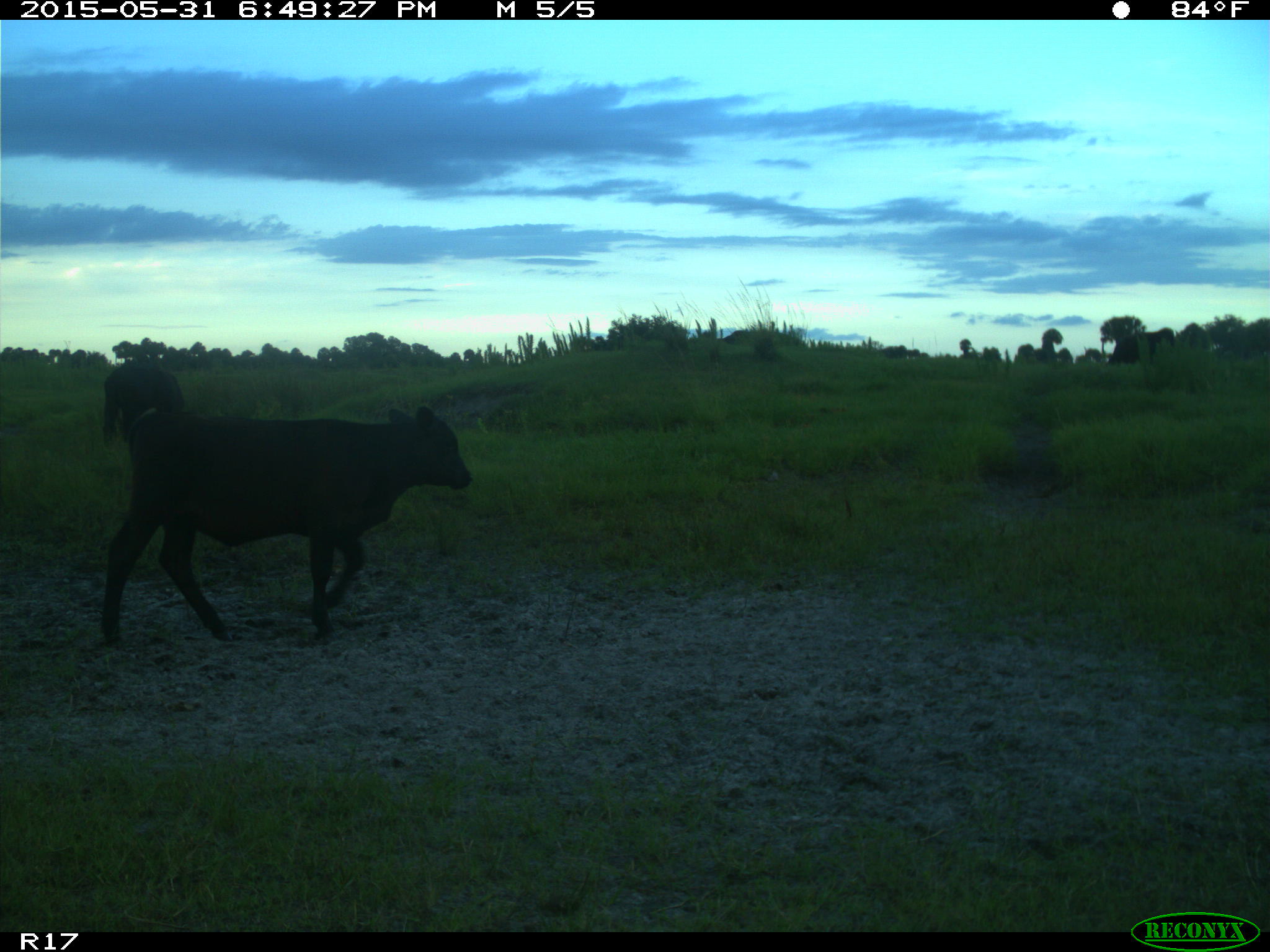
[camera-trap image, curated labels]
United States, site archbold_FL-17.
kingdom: Animalia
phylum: Chordata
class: Mammalia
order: Artiodactyla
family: Bovidae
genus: Bos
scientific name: Bos taurus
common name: domestic cow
Bos taurus (domestic cow).